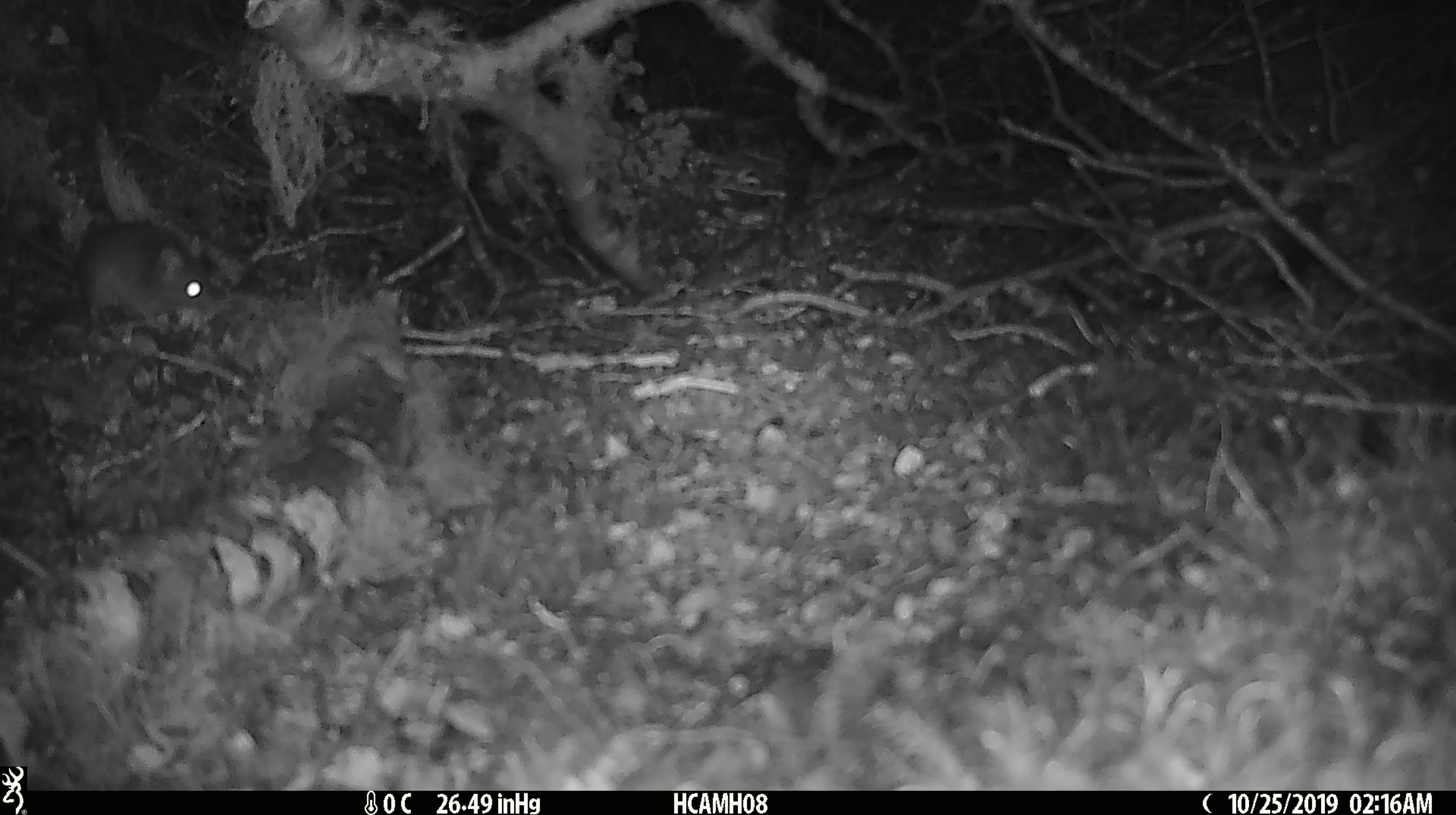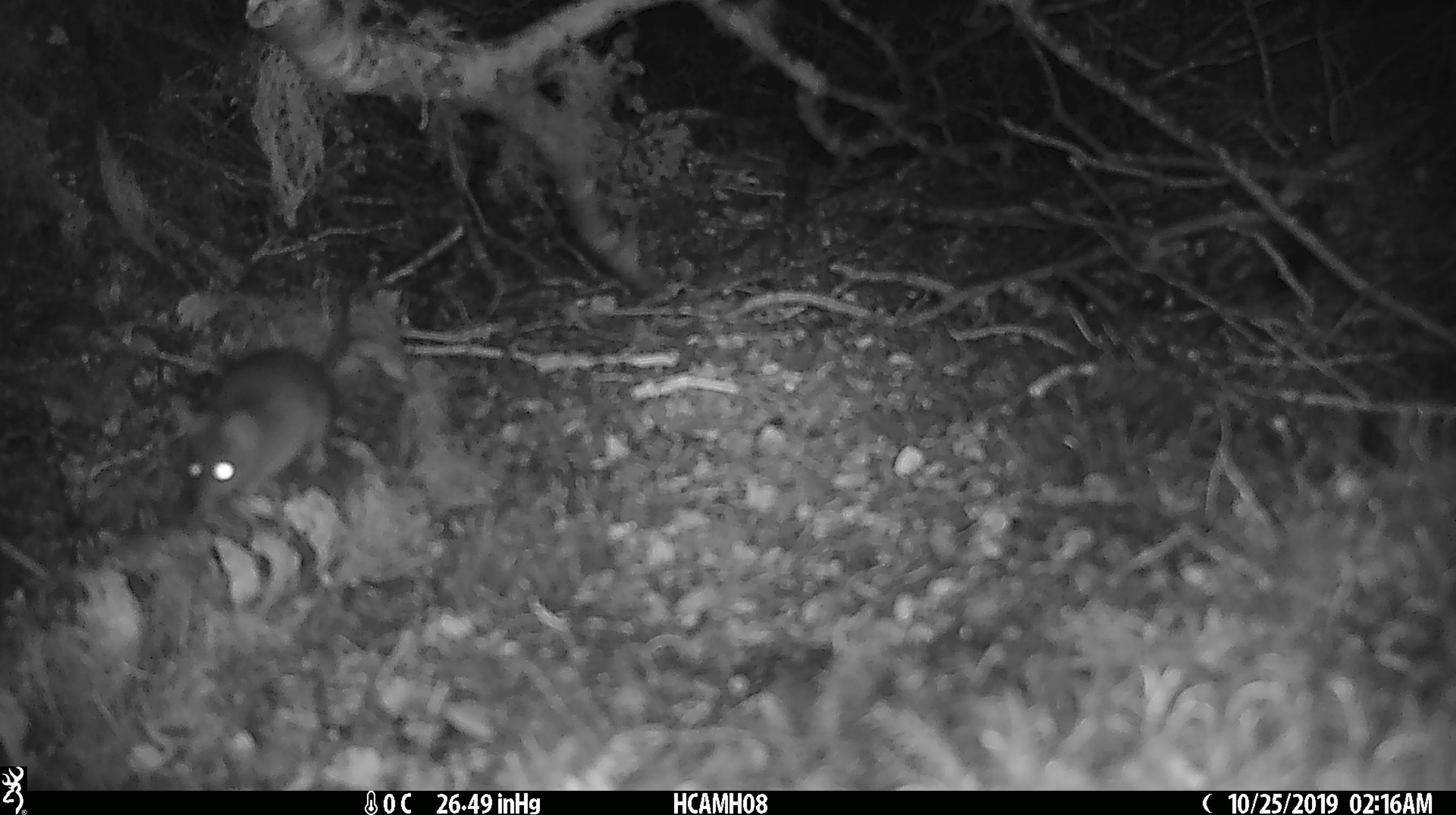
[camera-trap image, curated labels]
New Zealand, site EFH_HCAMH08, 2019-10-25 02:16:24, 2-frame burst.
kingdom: Animalia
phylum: Chordata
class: Mammalia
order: Rodentia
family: Muridae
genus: Mus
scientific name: Mus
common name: mouse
Mouse (Mus).